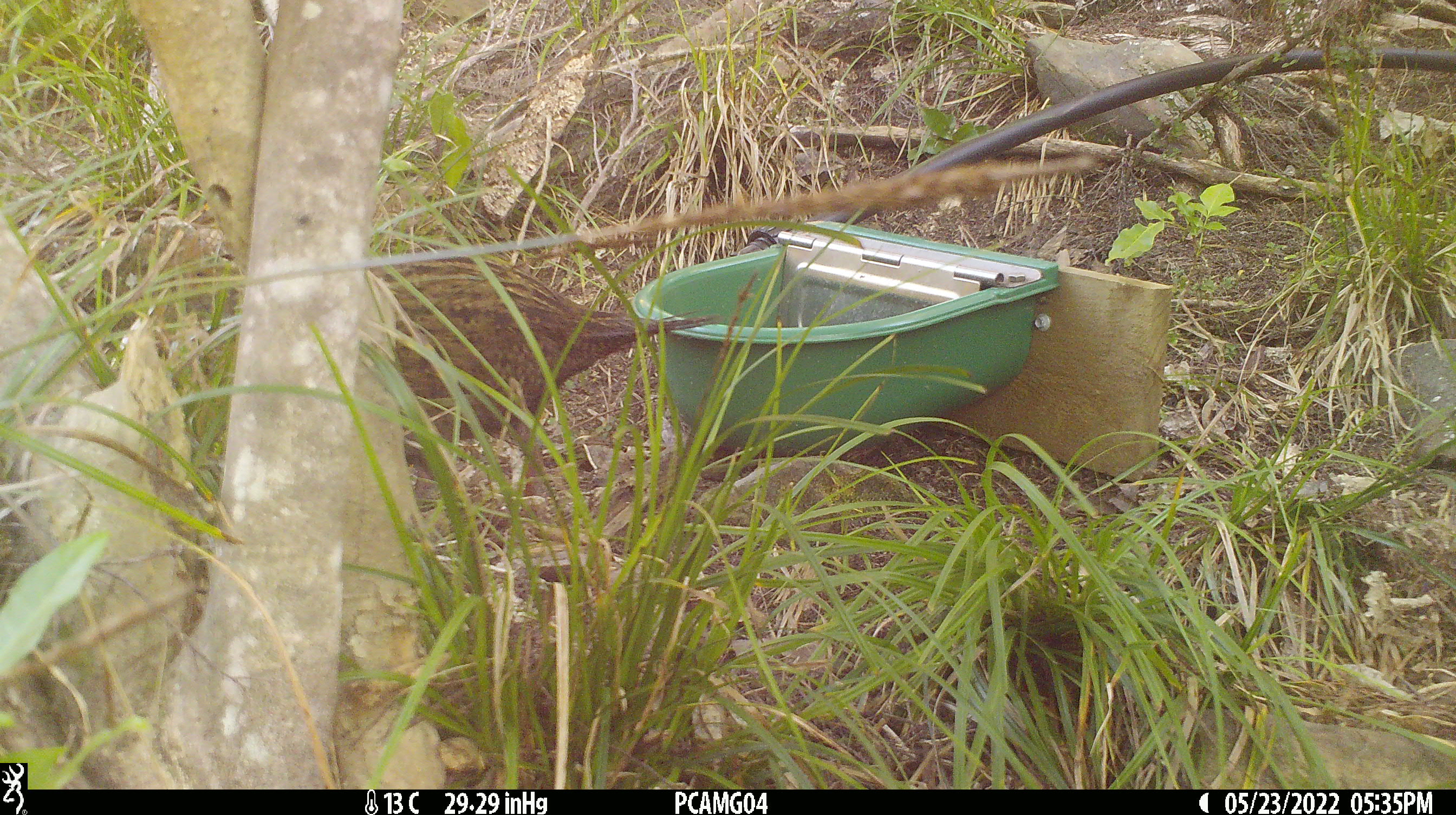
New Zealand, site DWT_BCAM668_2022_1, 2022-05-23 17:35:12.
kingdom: Animalia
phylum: Chordata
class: Aves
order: Gruiformes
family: Rallidae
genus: Gallirallus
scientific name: Gallirallus australis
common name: weka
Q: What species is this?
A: Weka (Gallirallus australis).